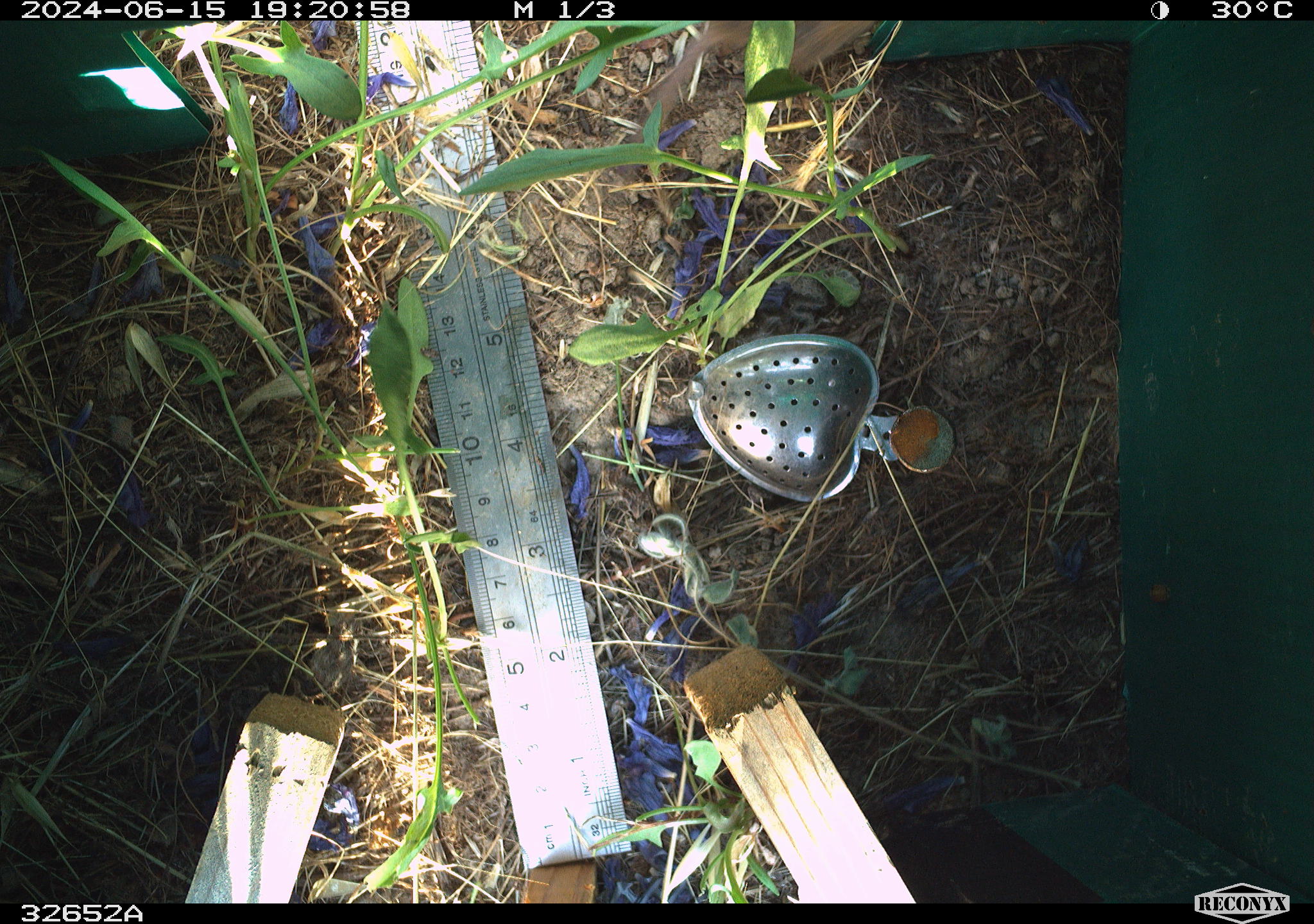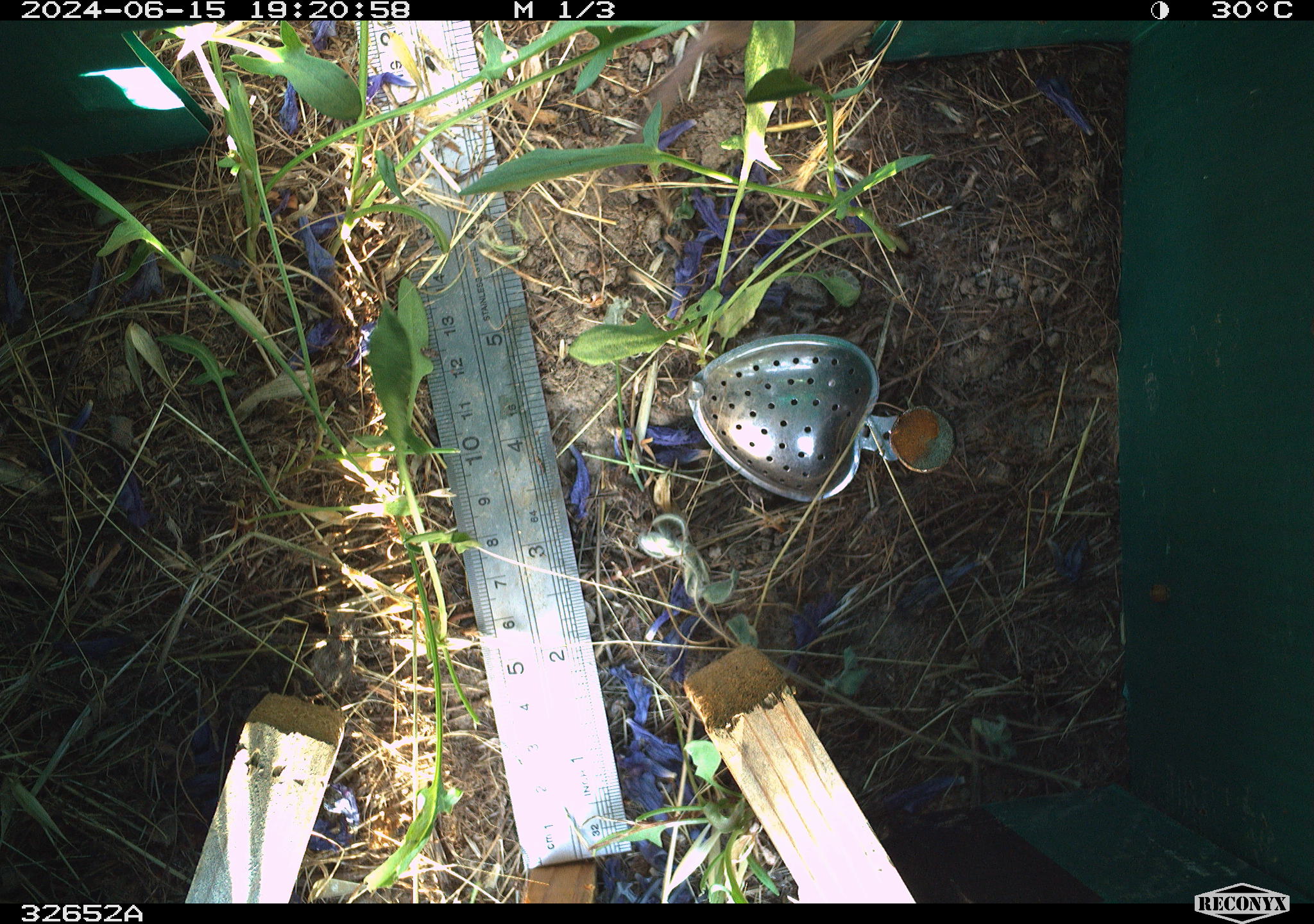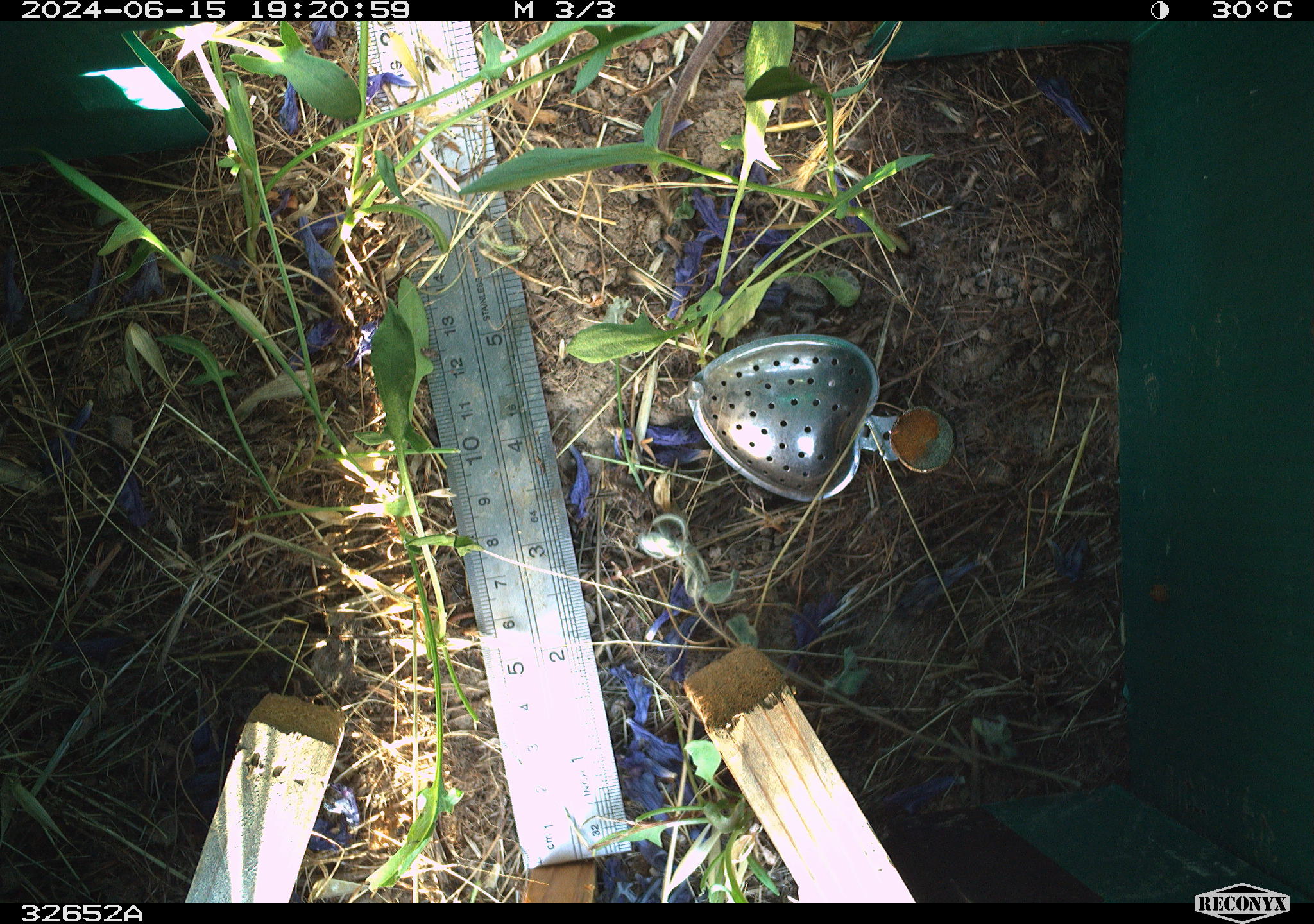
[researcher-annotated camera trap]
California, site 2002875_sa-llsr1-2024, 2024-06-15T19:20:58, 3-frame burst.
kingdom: Animalia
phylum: Chordata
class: Mammalia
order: Rodentia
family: Cricetidae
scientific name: Arvicolinae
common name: voles, lemmings, and muskrats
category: arvicolinae subfamily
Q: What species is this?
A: Arvicolinae subfamily (voles, lemmings, and muskrats) (Arvicolinae).